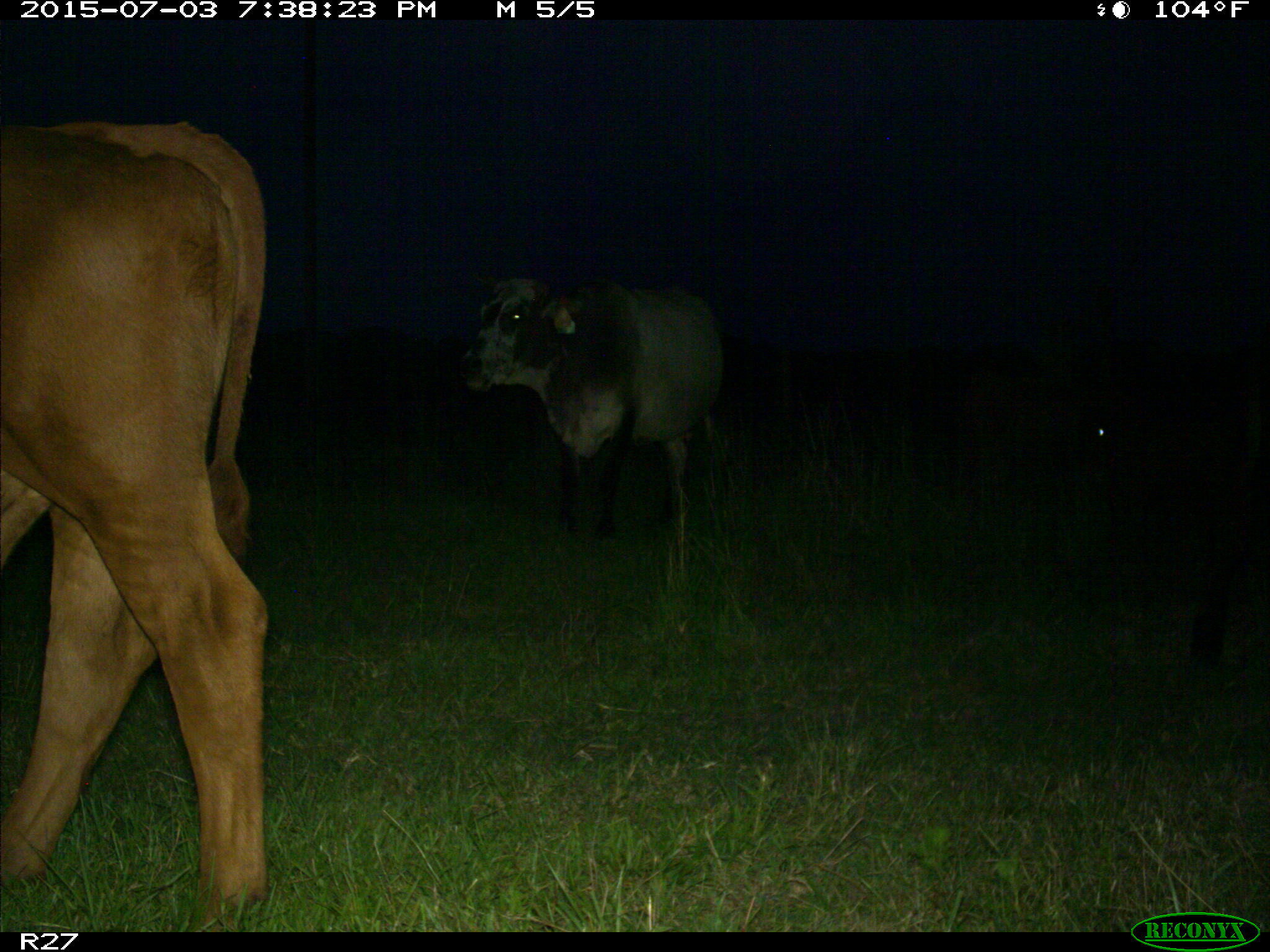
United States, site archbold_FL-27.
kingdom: Animalia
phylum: Chordata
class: Mammalia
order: Artiodactyla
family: Bovidae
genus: Bos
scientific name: Bos taurus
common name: domestic cow